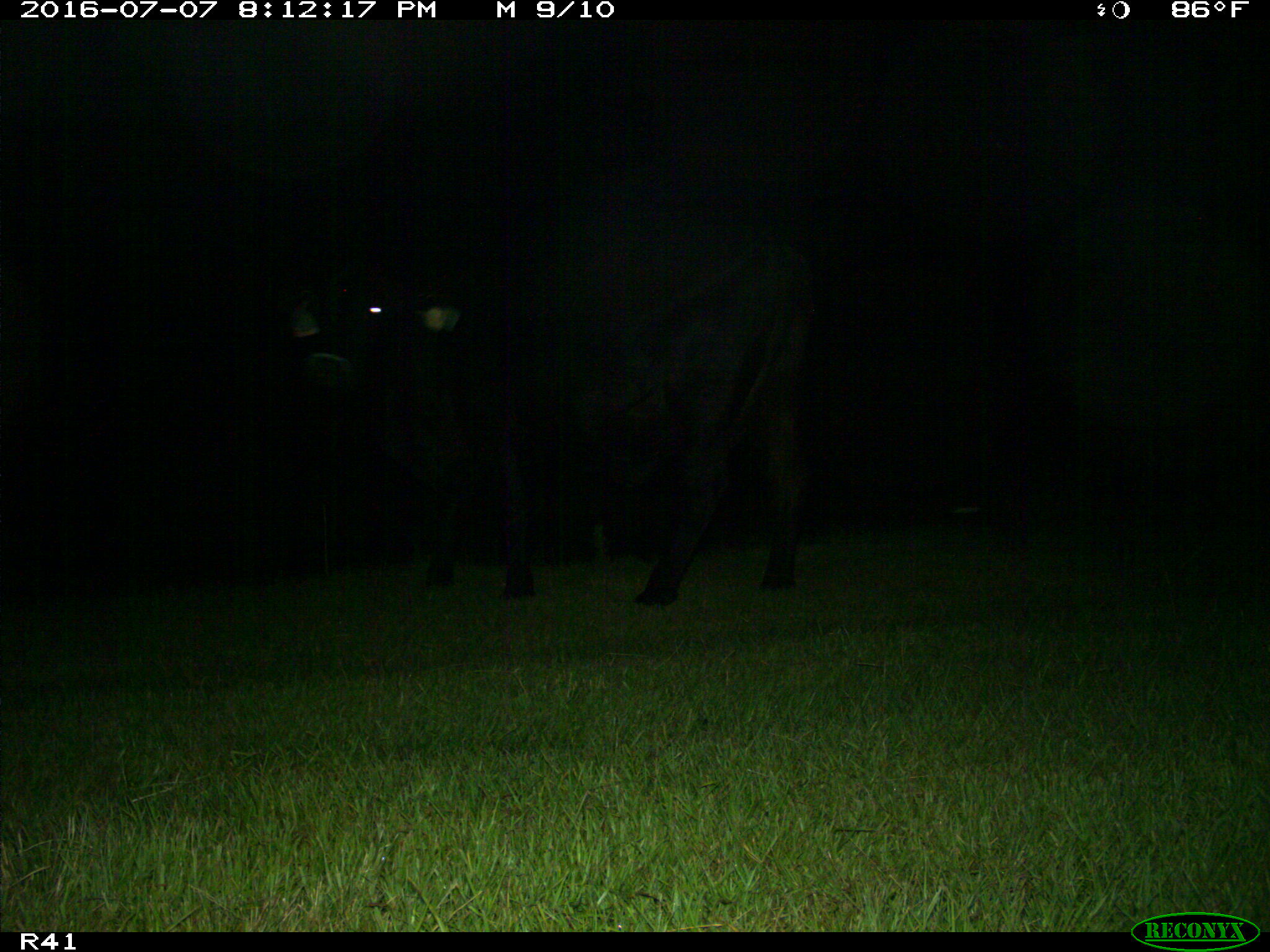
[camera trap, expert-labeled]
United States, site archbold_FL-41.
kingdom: Animalia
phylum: Chordata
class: Mammalia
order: Artiodactyla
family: Bovidae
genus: Bos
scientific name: Bos taurus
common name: domestic cow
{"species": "Bos taurus (domestic cow)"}